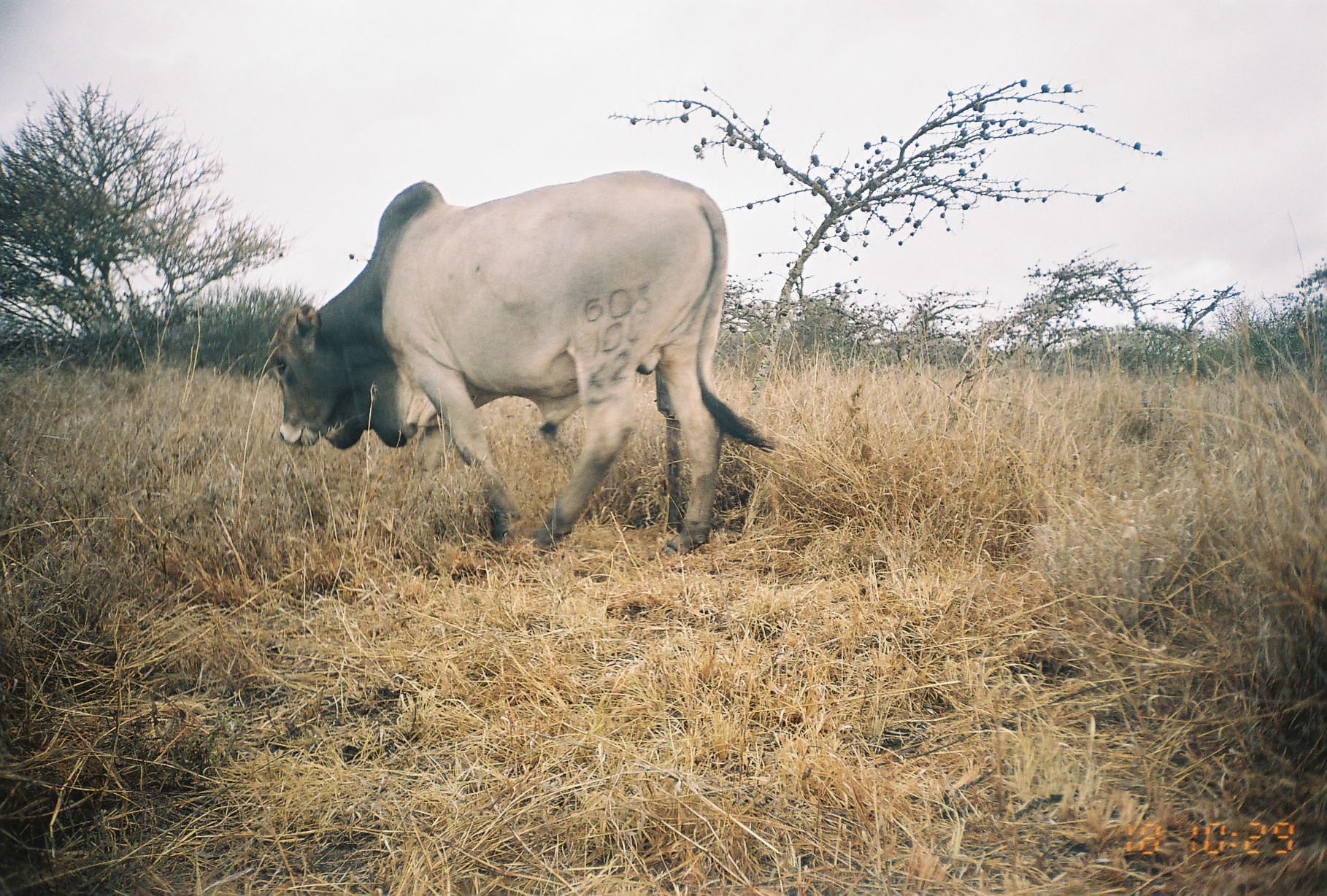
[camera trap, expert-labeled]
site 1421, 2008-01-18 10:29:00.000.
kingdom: Animalia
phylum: Chordata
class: Mammalia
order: Artiodactyla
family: Bovidae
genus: Bos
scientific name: Bos taurus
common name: domestic cattle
Bos taurus (domestic cattle), count 1.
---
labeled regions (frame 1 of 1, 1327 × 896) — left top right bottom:
bos taurus: 262 167 777 550